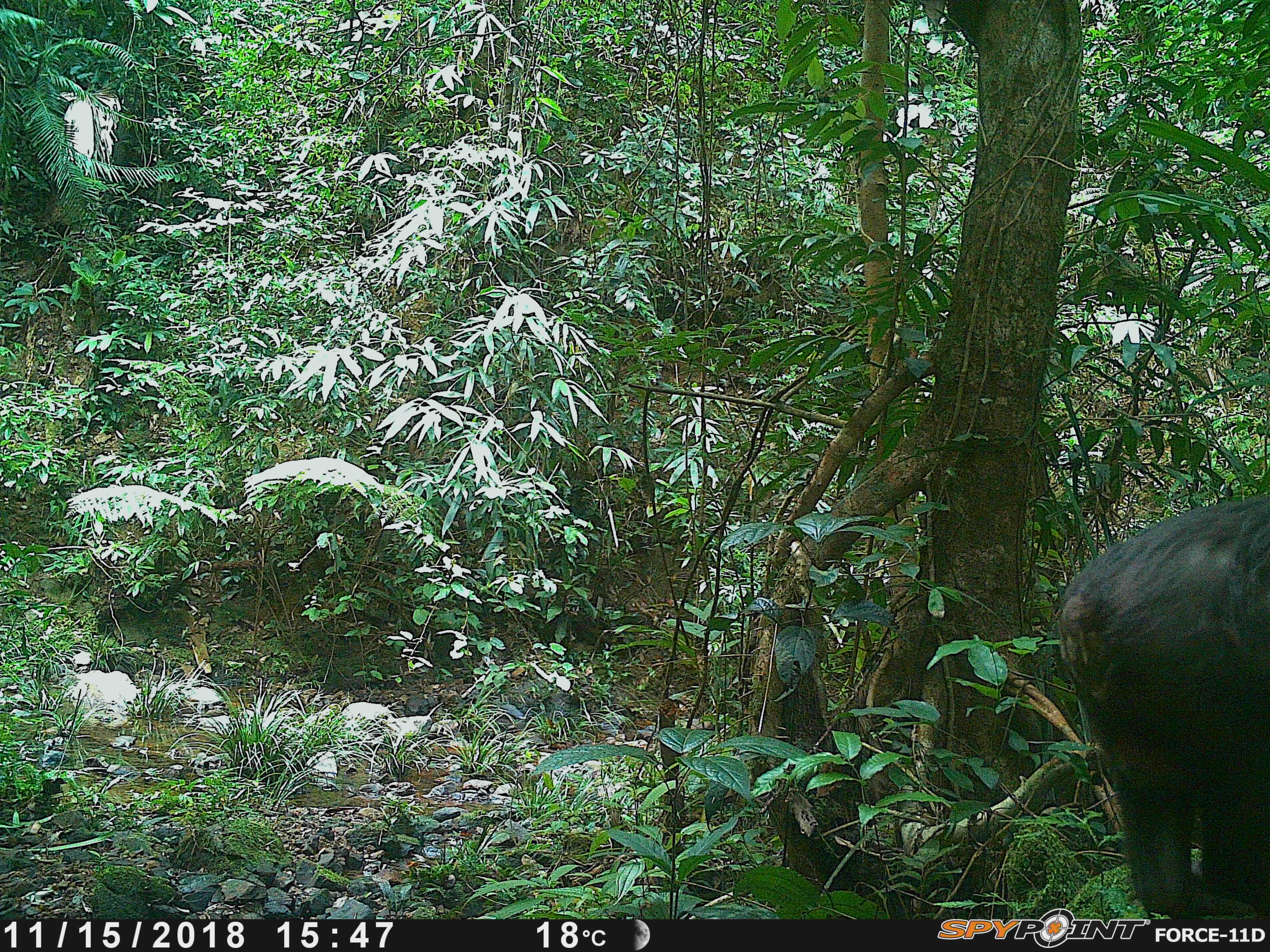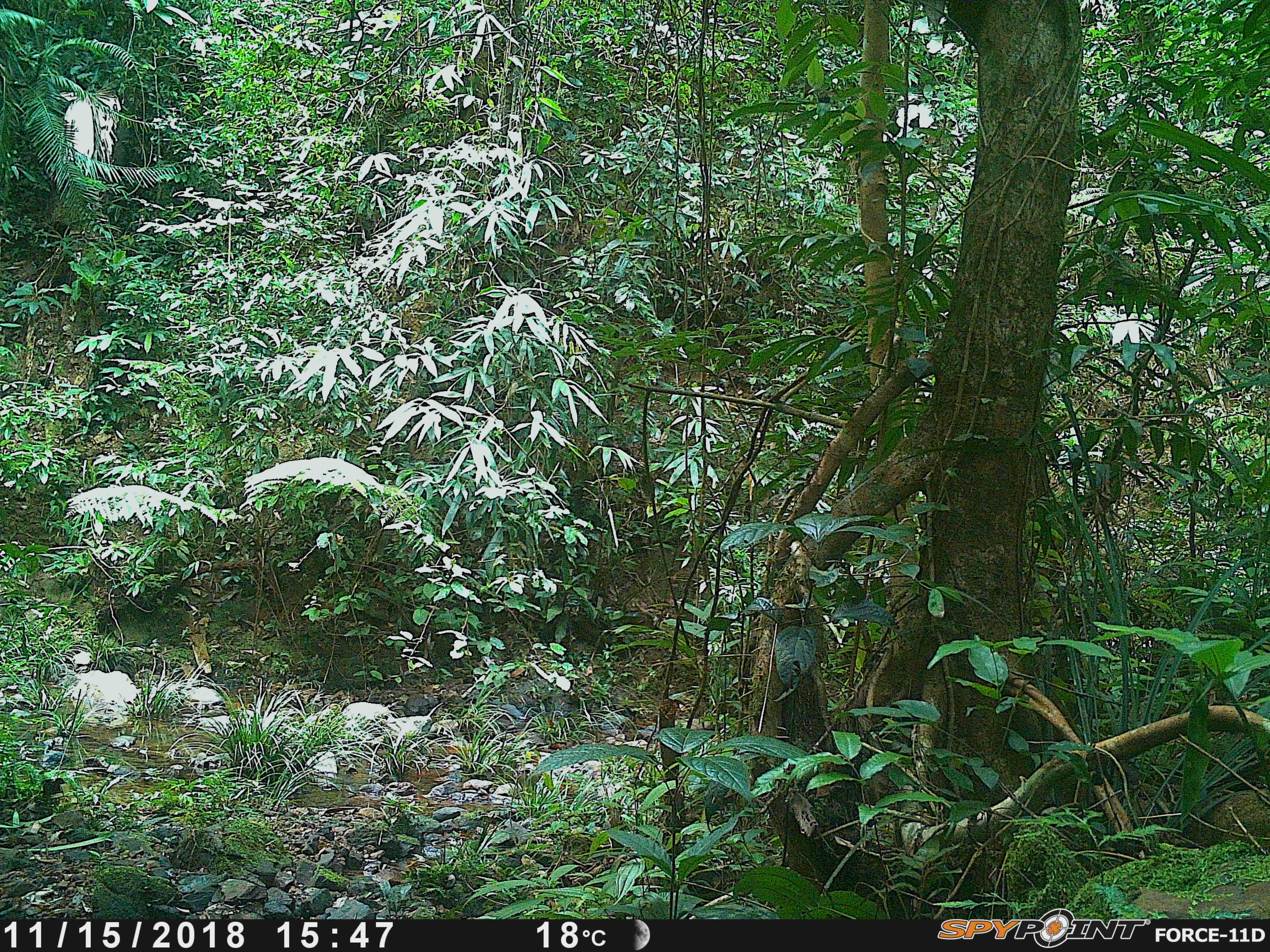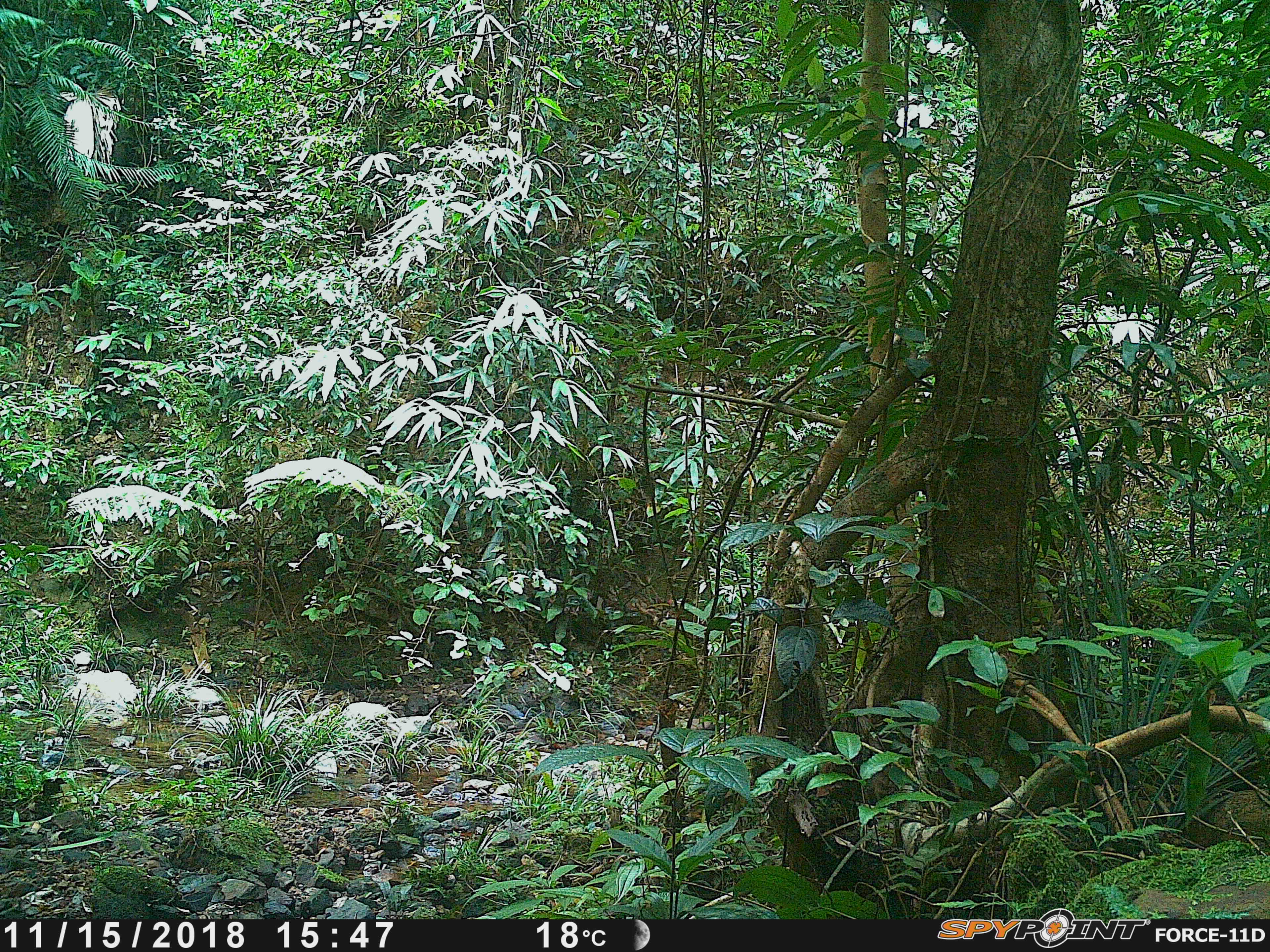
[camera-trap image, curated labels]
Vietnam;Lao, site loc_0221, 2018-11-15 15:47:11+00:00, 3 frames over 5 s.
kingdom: Animalia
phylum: Chordata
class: Mammalia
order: Primates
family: Cercopithecidae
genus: Macaca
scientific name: Macaca arctoides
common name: stump-tailed macaque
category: stump tailed macaque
Stump tailed macaque (stump-tailed macaque) (Macaca arctoides). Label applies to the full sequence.